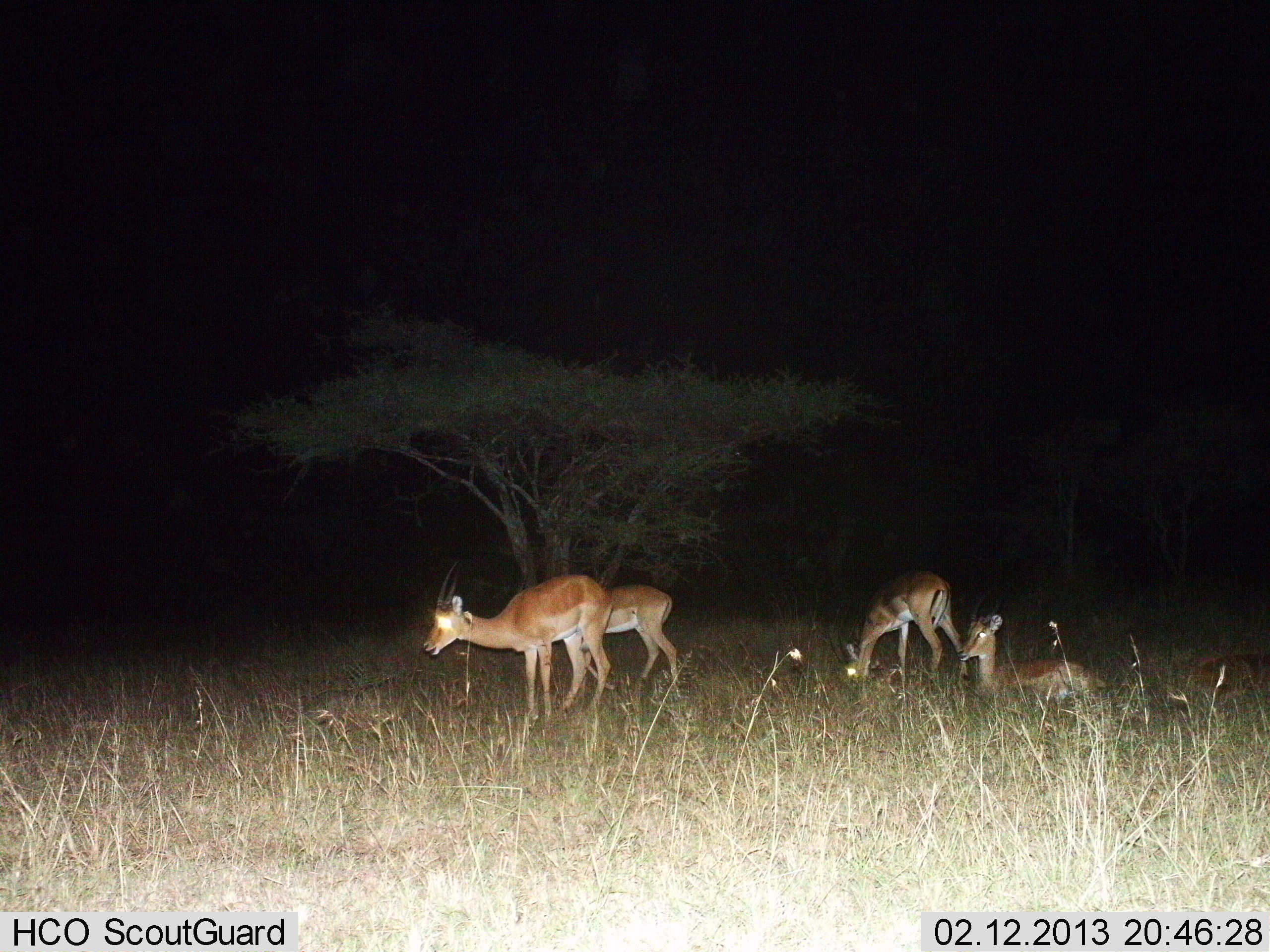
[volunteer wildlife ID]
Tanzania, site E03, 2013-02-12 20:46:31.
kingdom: Animalia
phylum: Chordata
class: Mammalia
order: Artiodactyla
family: Bovidae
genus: Nanger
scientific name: Nanger granti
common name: grant's gazelle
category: gazellegrants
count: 5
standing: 69%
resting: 92%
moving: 8%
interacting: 0%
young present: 0%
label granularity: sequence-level